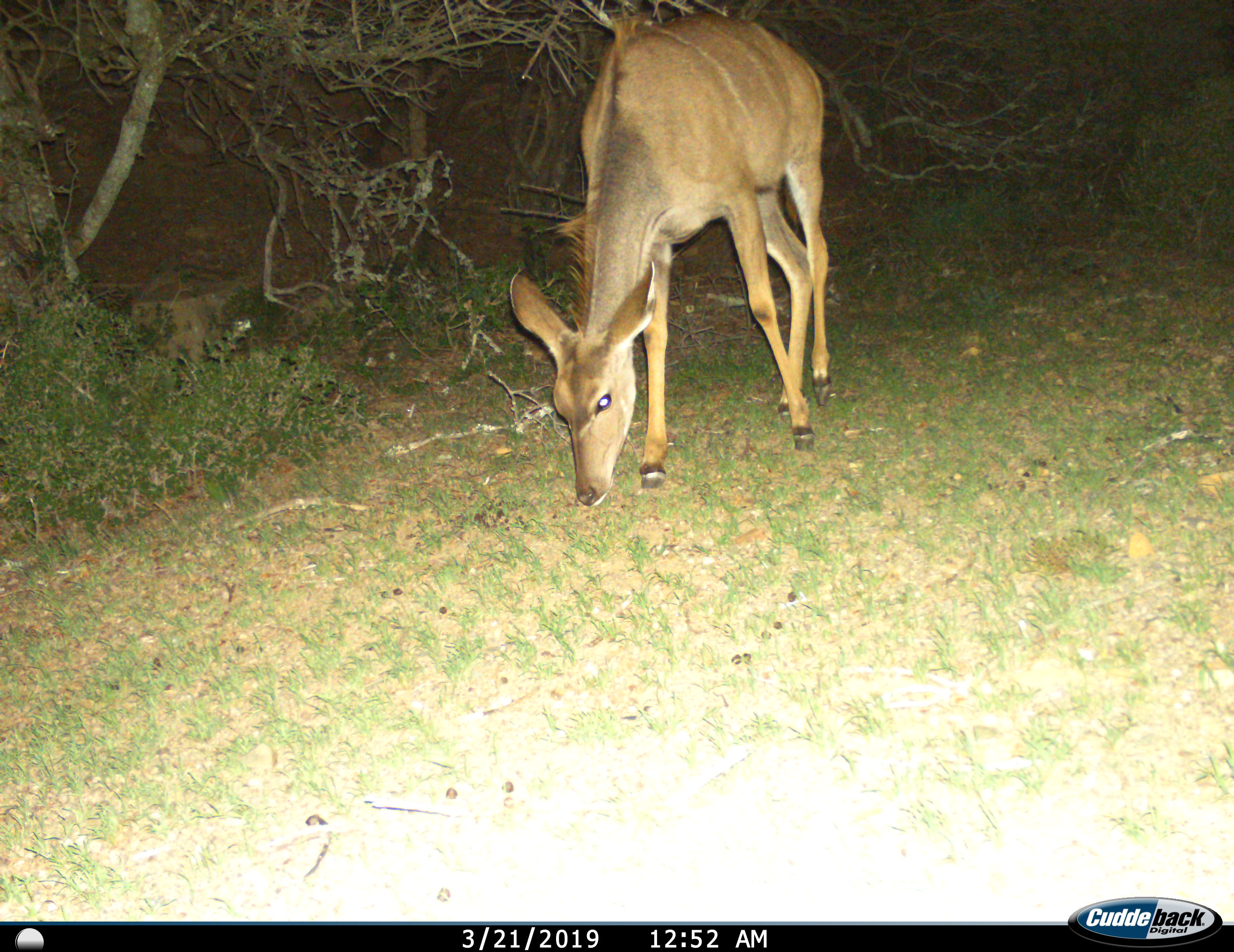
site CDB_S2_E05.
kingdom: Animalia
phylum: Chordata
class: Mammalia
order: Artiodactyla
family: Bovidae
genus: Tragelaphus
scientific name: Tragelaphus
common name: kudu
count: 1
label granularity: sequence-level